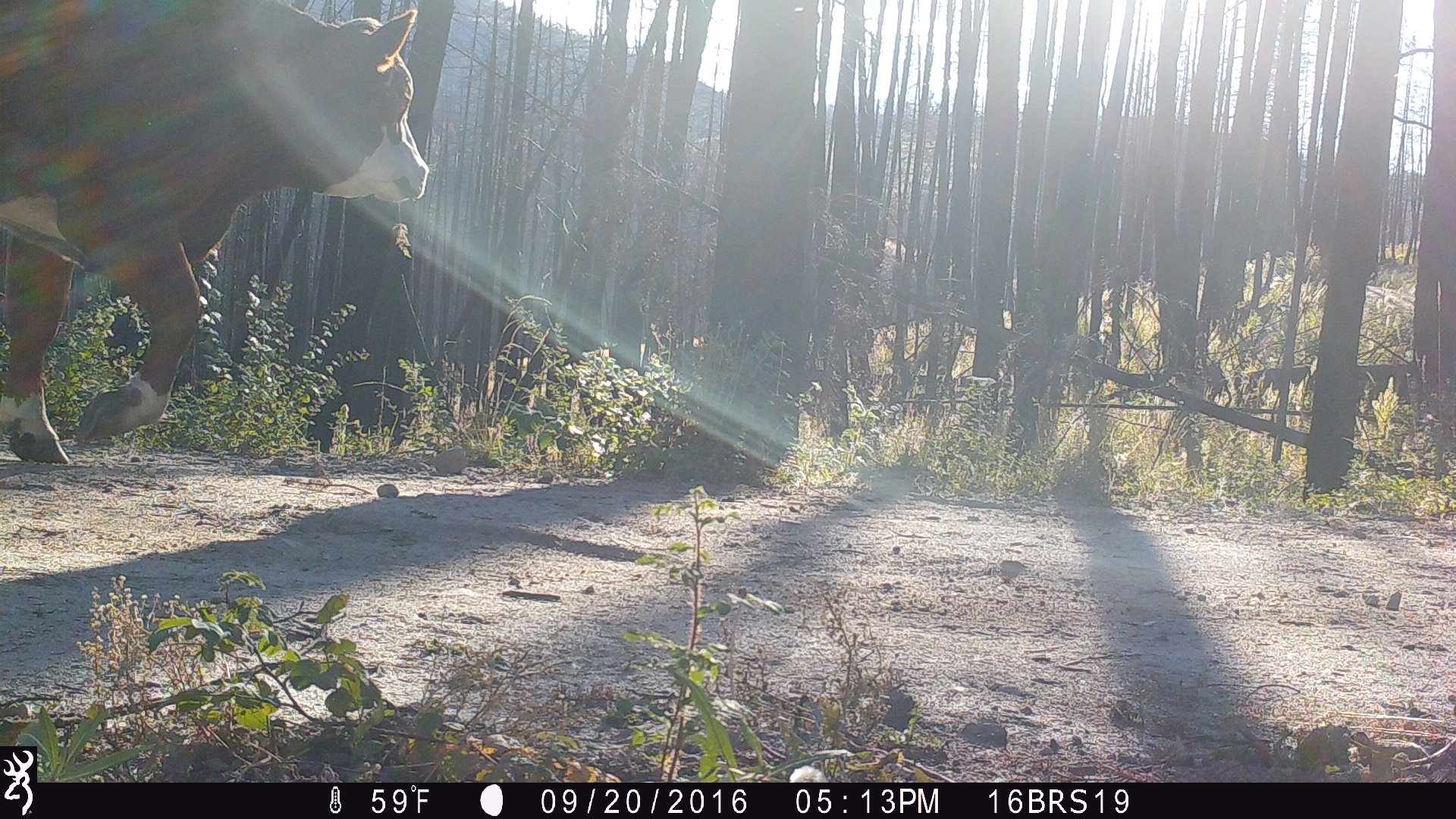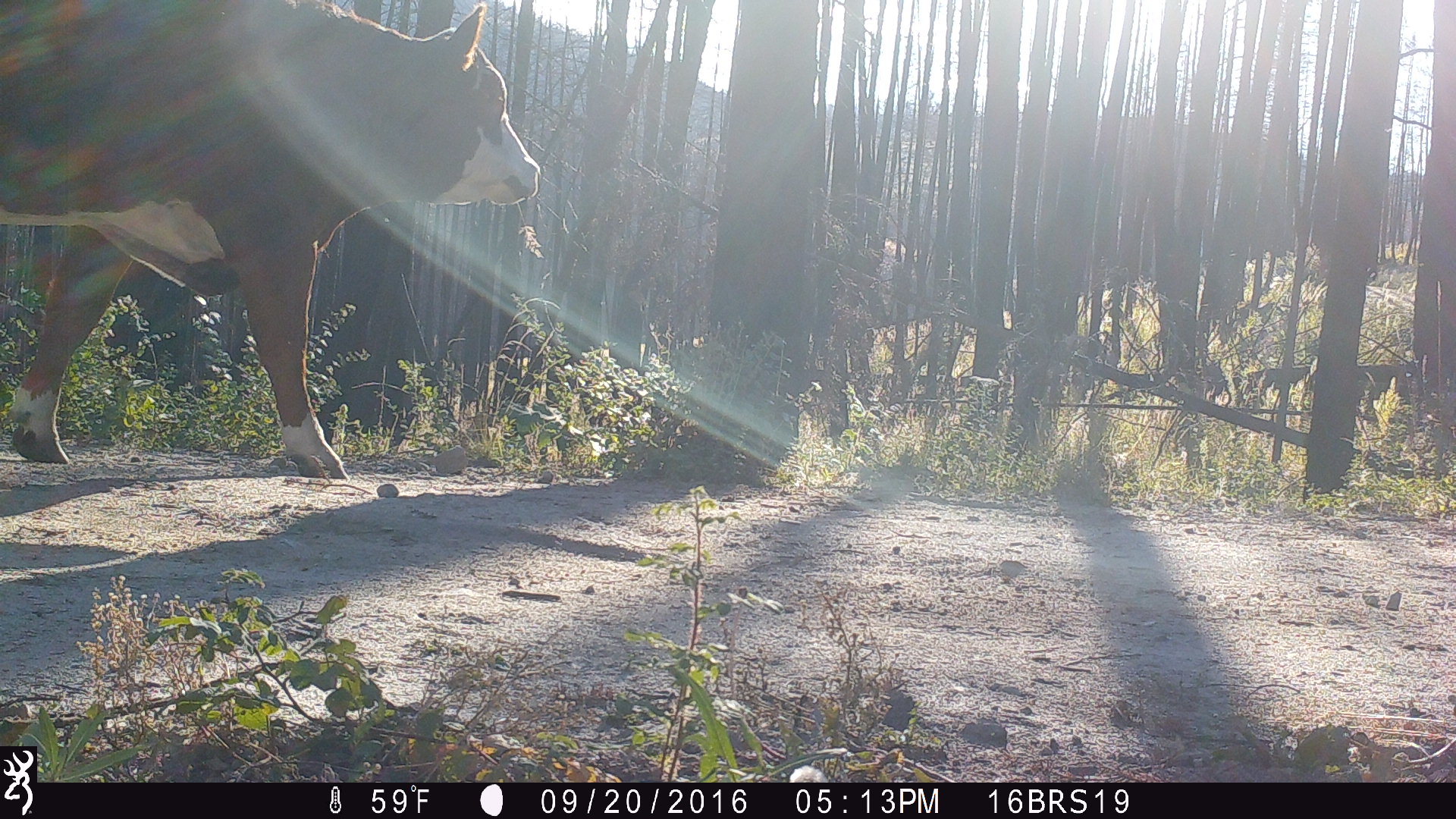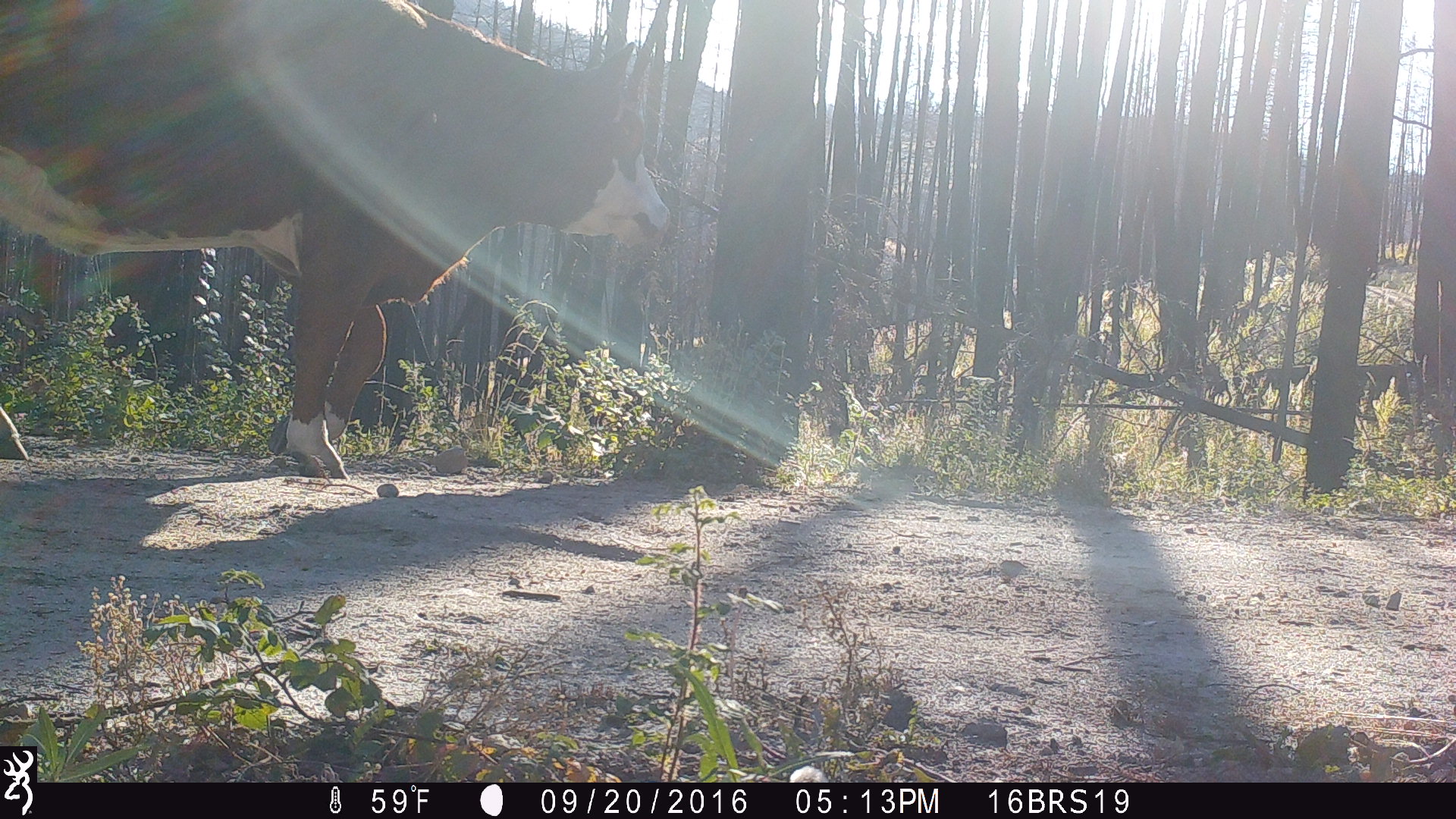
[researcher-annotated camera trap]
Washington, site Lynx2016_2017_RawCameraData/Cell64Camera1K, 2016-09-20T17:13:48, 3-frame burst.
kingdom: Animalia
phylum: Chordata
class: Mammalia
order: Artiodactyla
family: Bovidae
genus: Bos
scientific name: Bos taurus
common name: domestic cattle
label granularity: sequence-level